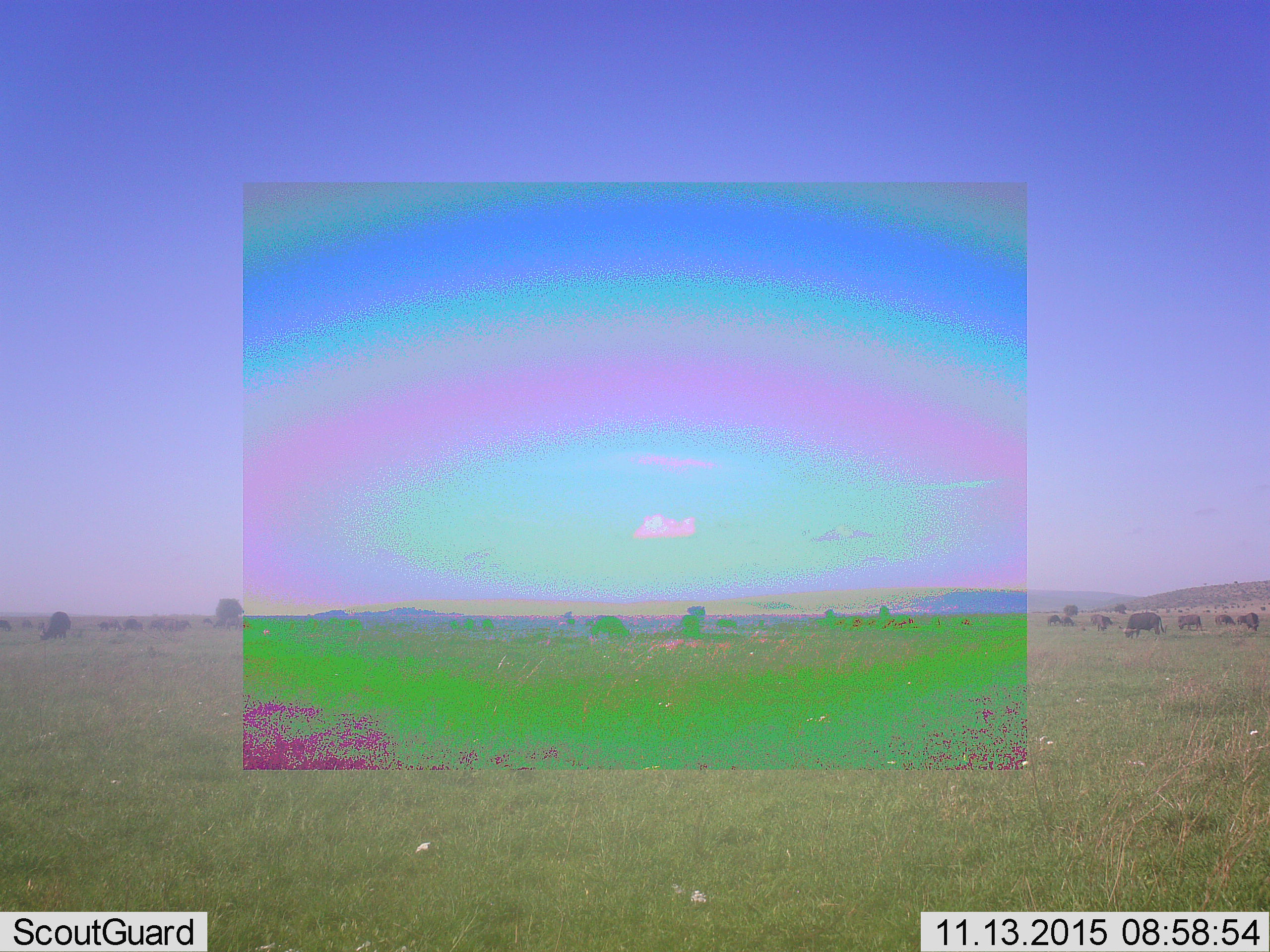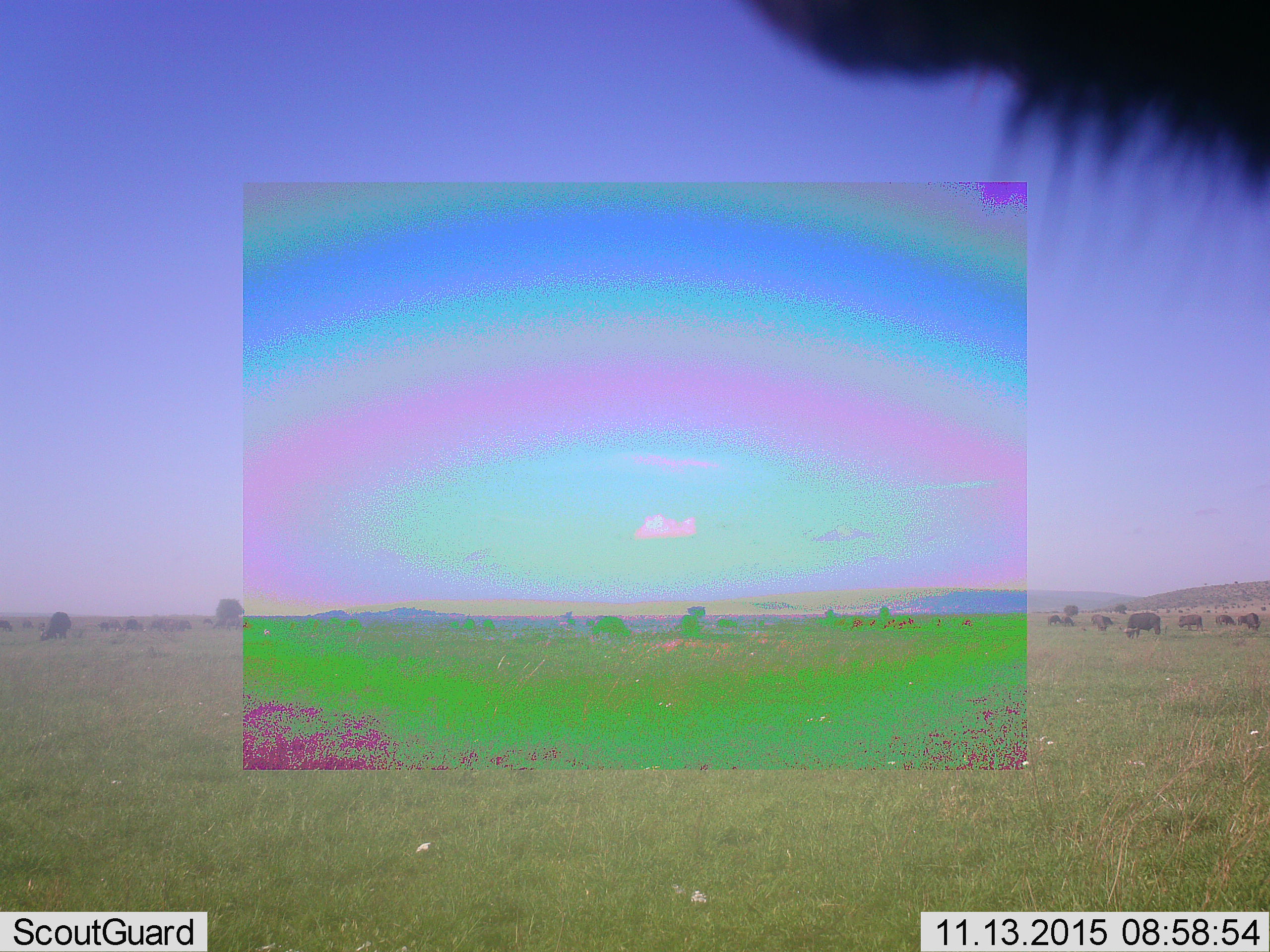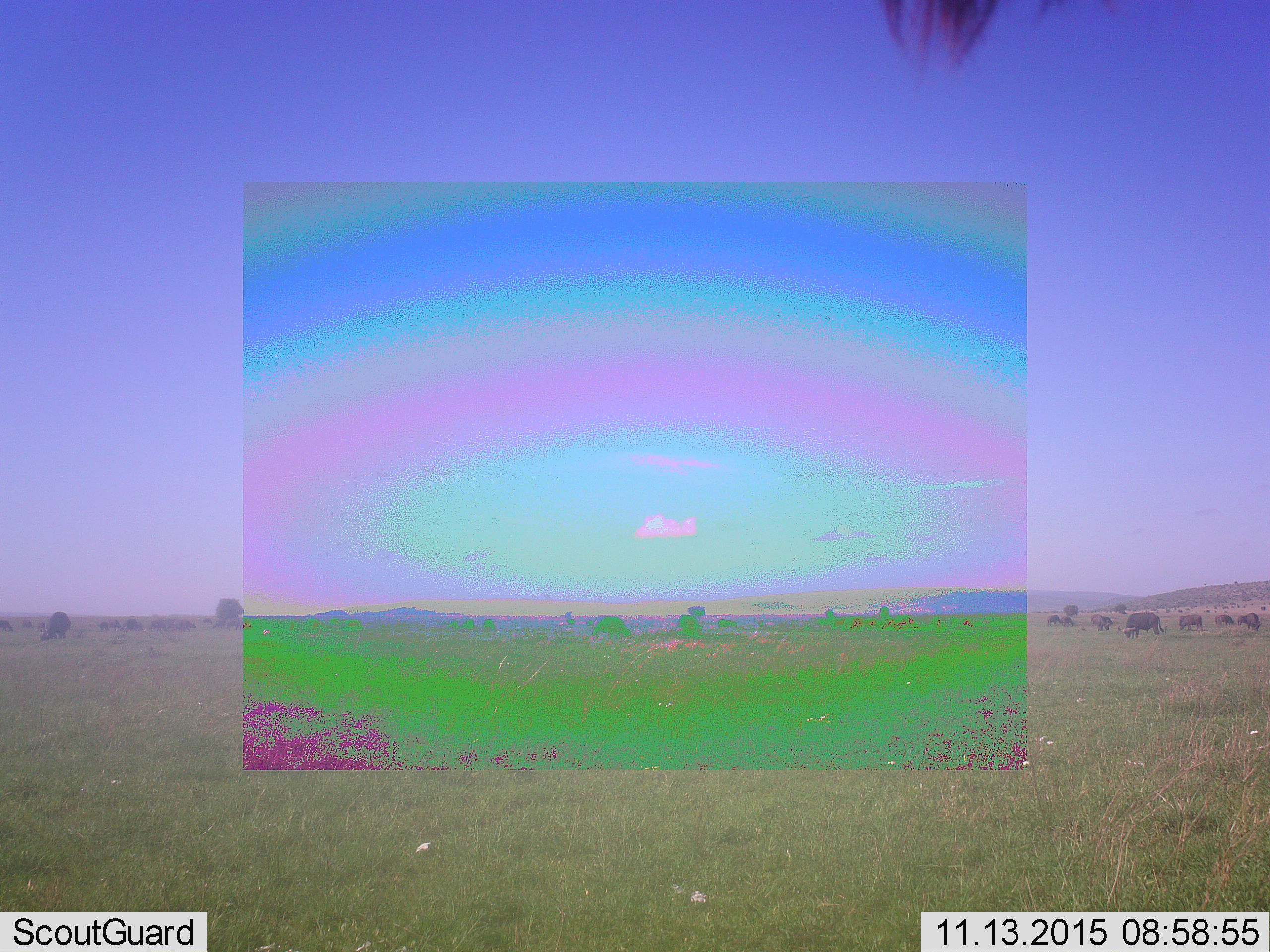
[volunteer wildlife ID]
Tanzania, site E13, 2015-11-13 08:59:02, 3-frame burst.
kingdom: Animalia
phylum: Chordata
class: Mammalia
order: Artiodactyla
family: Bovidae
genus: Syncerus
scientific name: Syncerus caffer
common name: cape buffalo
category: buffalo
Buffalo (cape buffalo) (Syncerus caffer), count 11-50. Behavior (volunteer vote fractions): standing 20%, resting 10%, moving 0%, interacting 0%. Young present (vote fraction): 20%. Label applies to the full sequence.